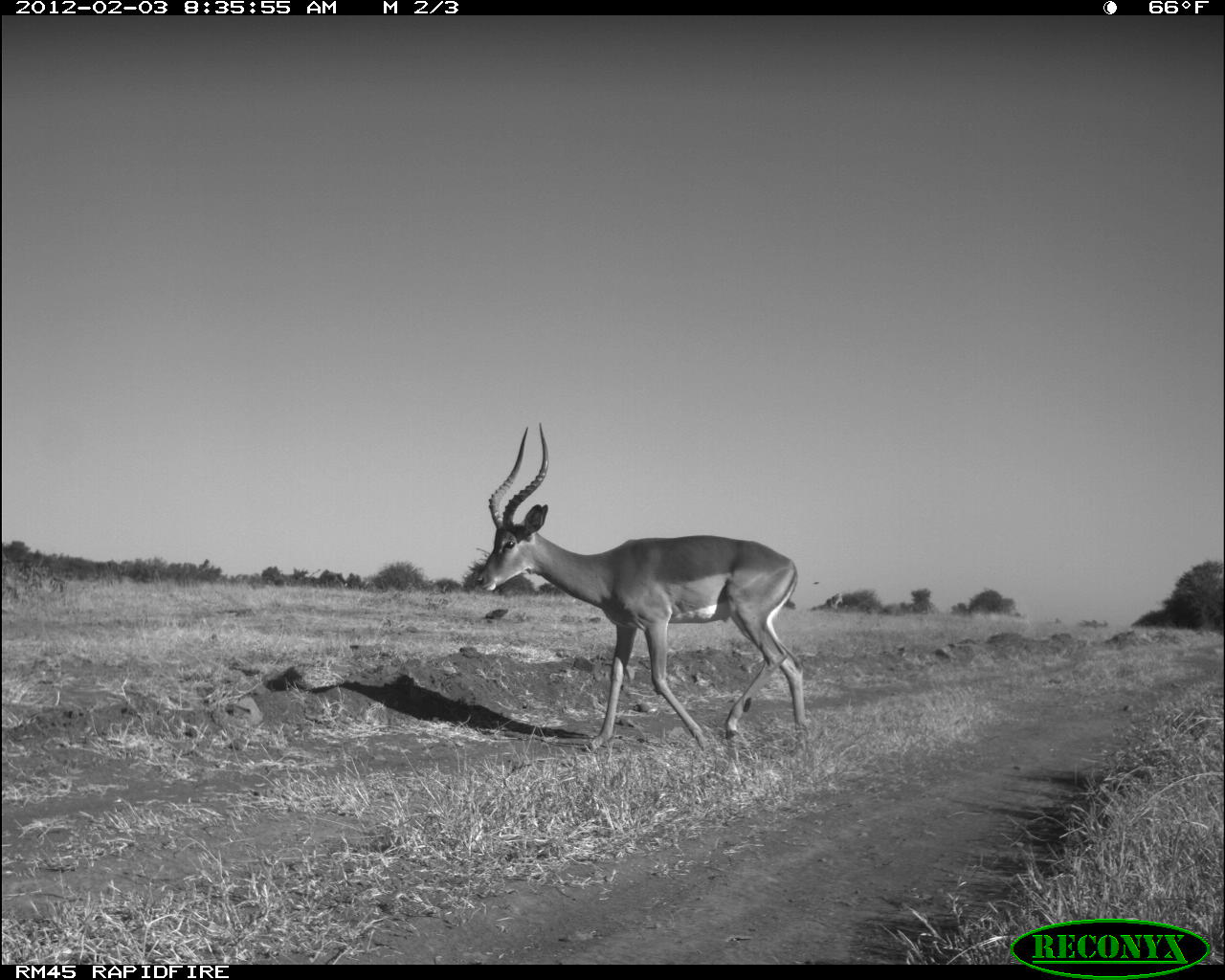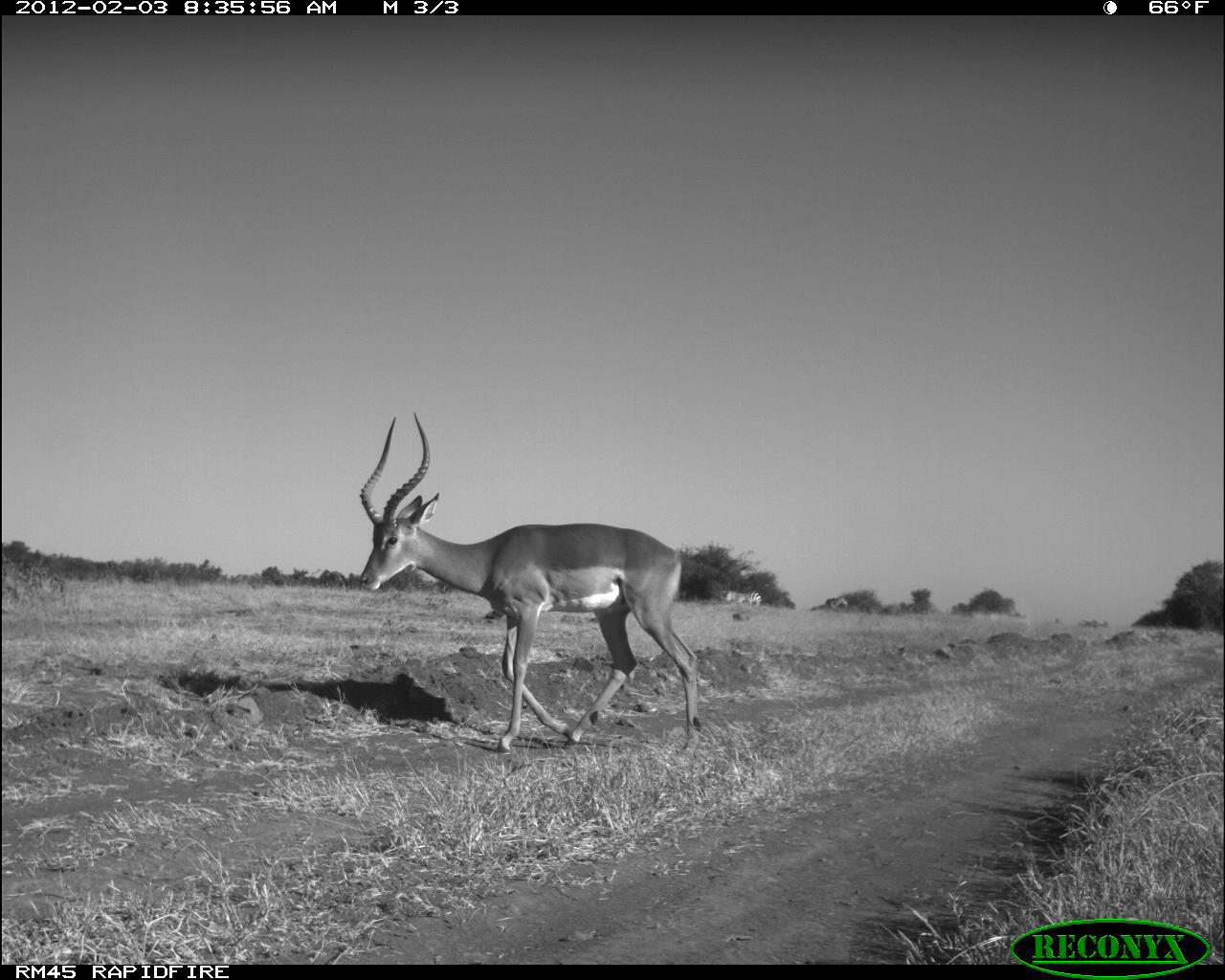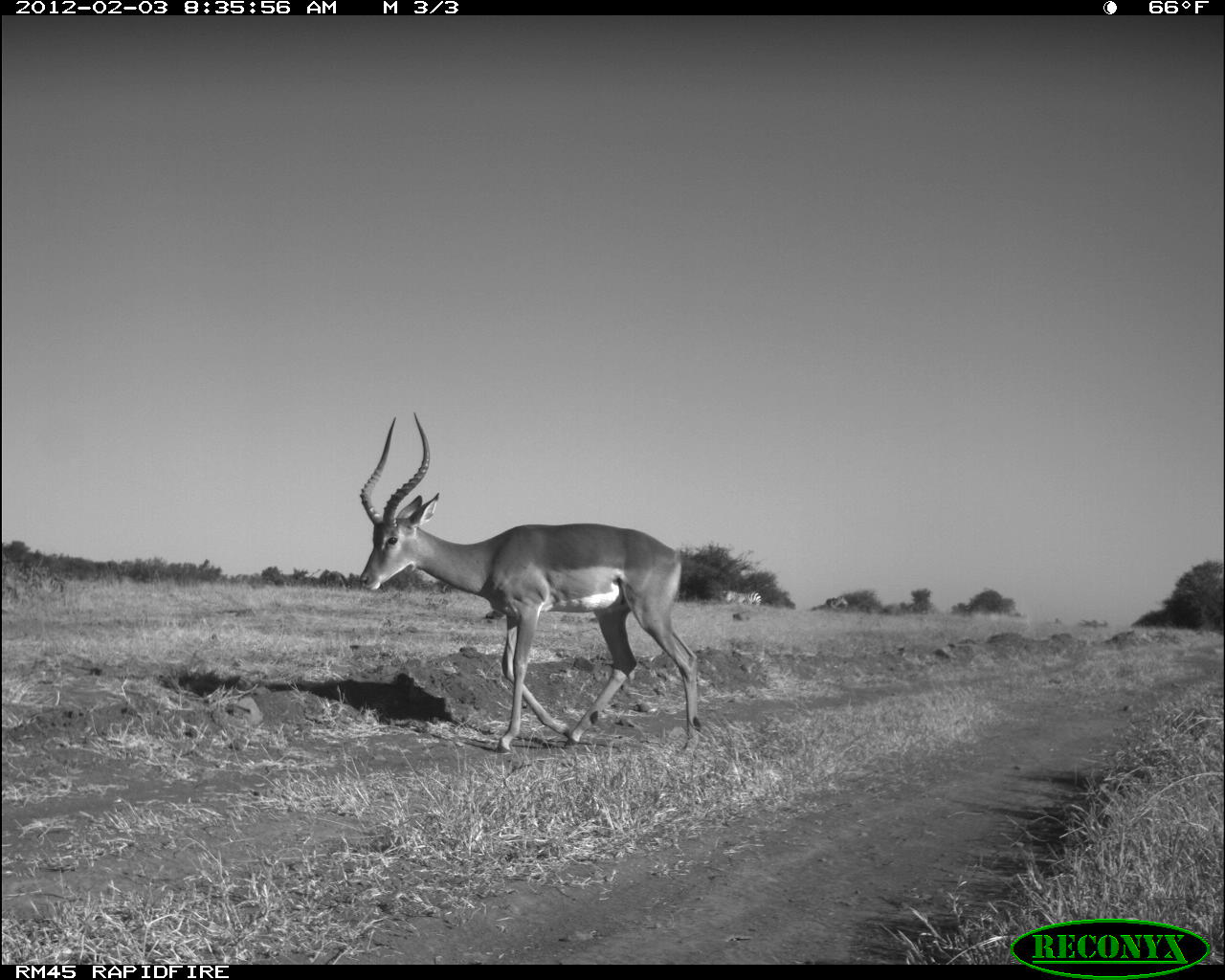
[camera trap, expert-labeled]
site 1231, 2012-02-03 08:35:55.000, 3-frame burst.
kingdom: Animalia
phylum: Chordata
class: Mammalia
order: Perissodactyla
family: Equidae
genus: Equus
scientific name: Equus quagga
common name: plains zebra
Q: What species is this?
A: Equus quagga (plains zebra).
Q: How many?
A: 1.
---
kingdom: Animalia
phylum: Chordata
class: Mammalia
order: Artiodactyla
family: Bovidae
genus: Aepyceros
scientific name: Aepyceros melampus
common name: impala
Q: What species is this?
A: Aepyceros melampus (impala).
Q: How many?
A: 1.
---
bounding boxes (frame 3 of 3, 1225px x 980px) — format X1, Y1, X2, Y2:
equus quagga: 359, 411, 701, 756; 726, 590, 762, 605